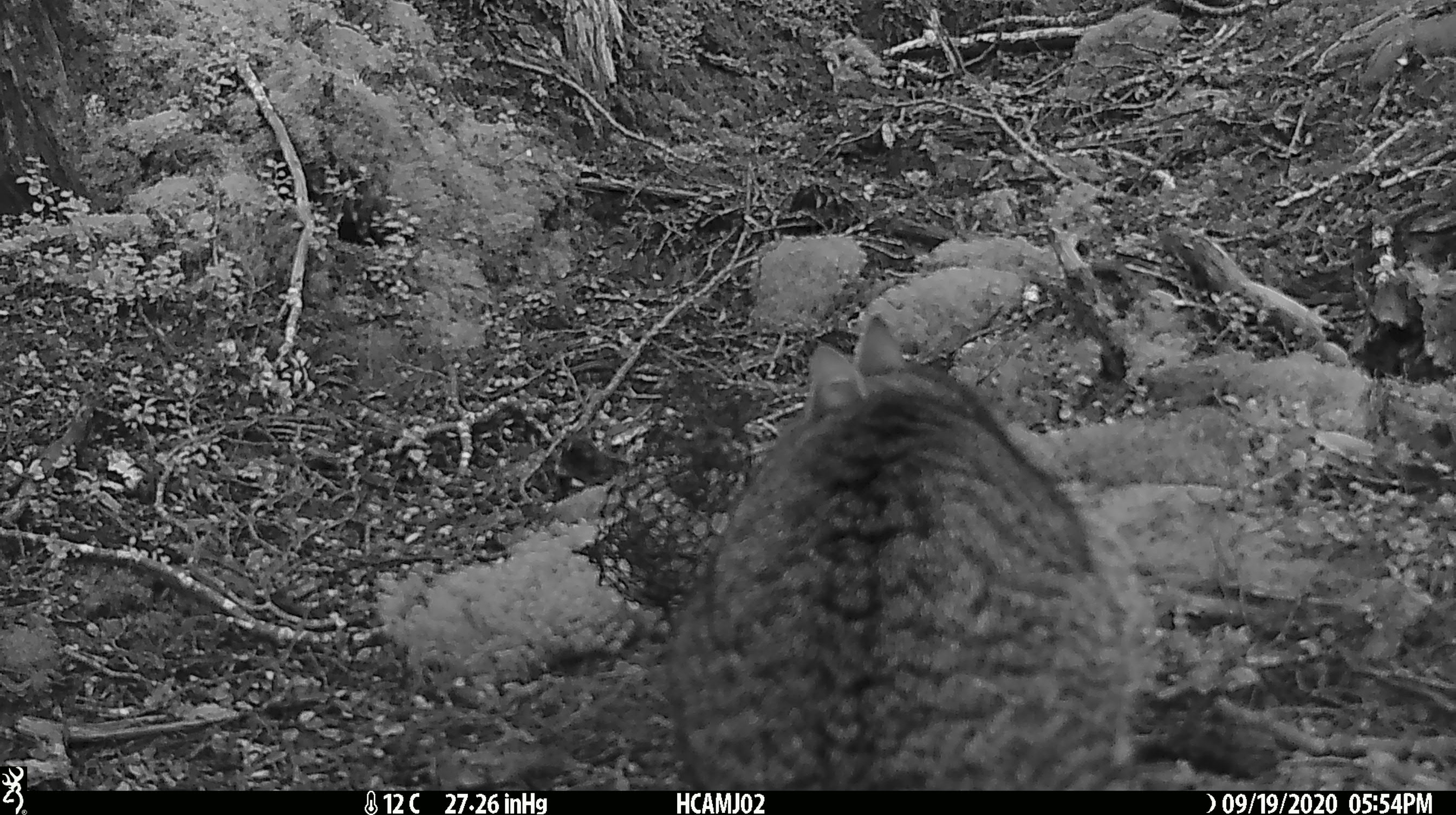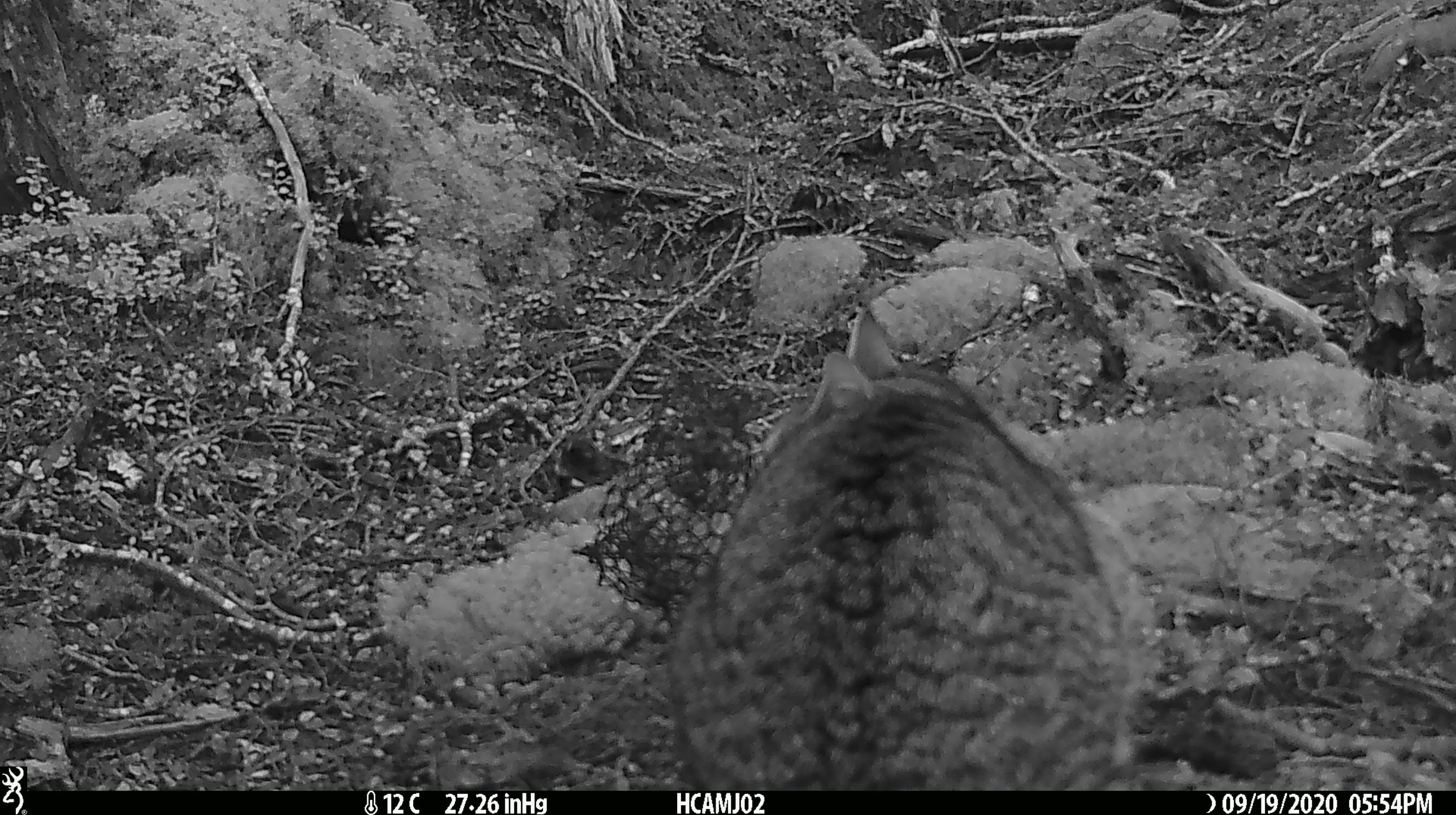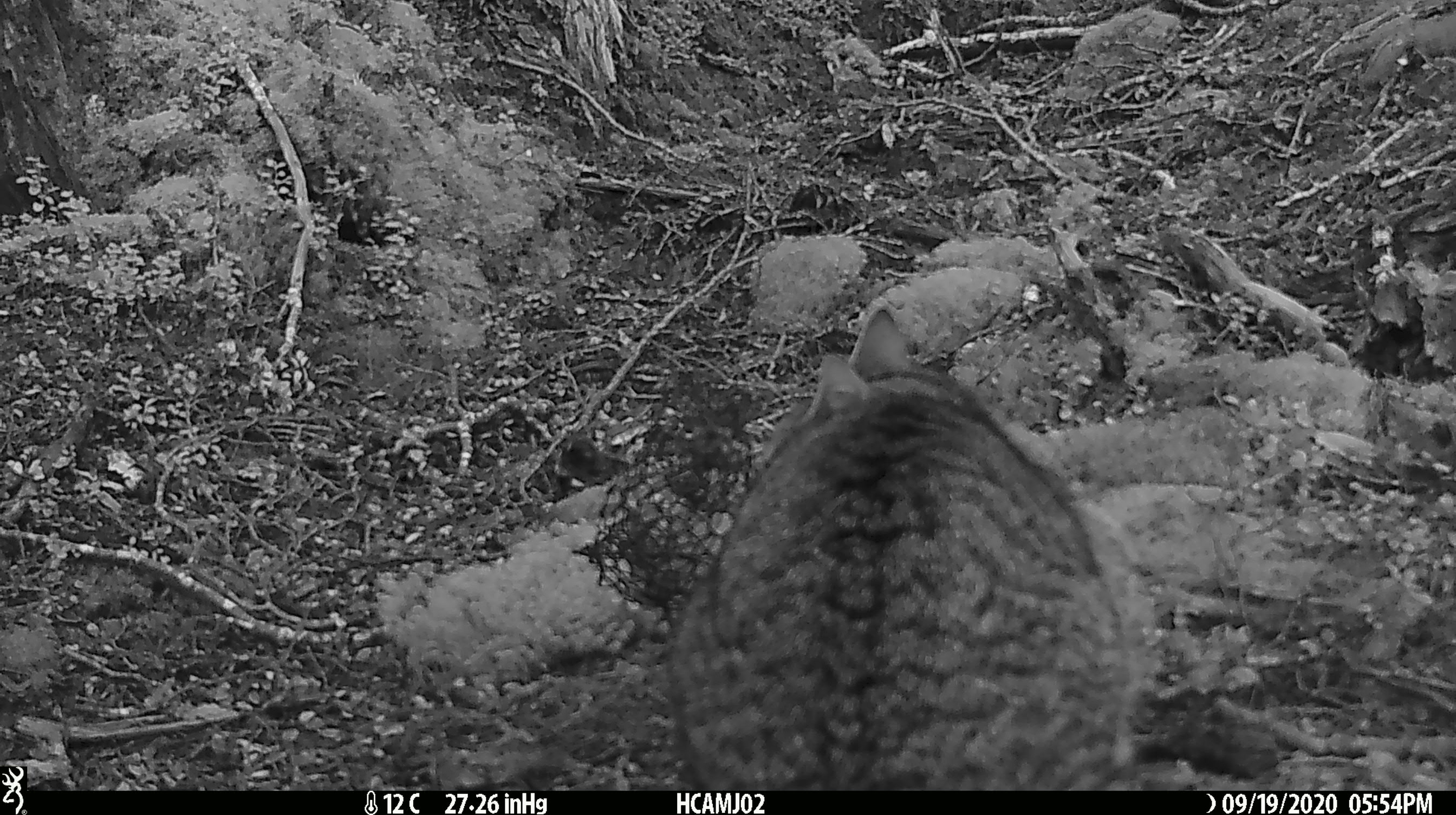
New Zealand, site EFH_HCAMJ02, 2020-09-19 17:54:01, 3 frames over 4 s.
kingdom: Animalia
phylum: Chordata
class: Mammalia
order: Carnivora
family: Felidae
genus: Felis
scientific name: Felis catus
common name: domestic cat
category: cat